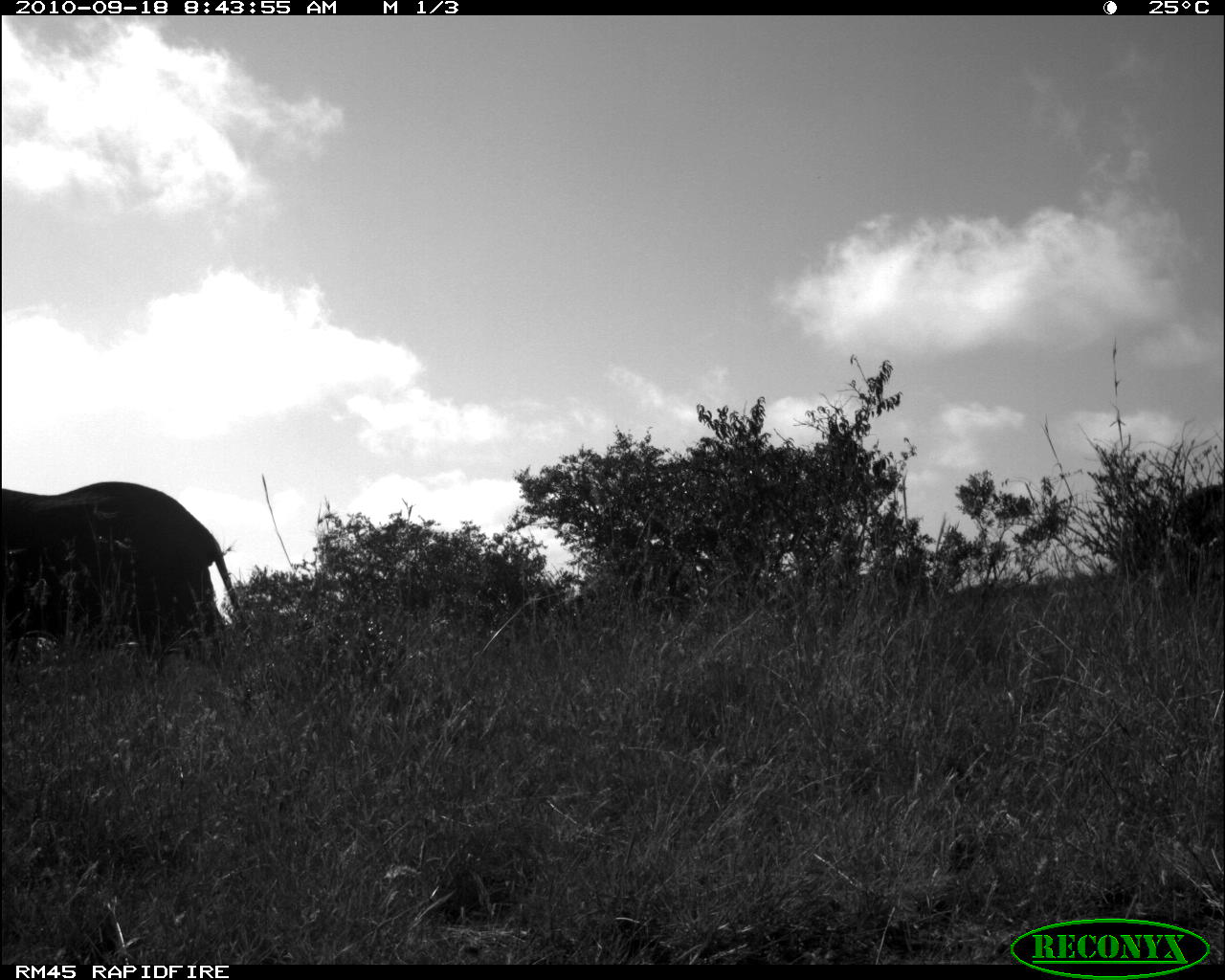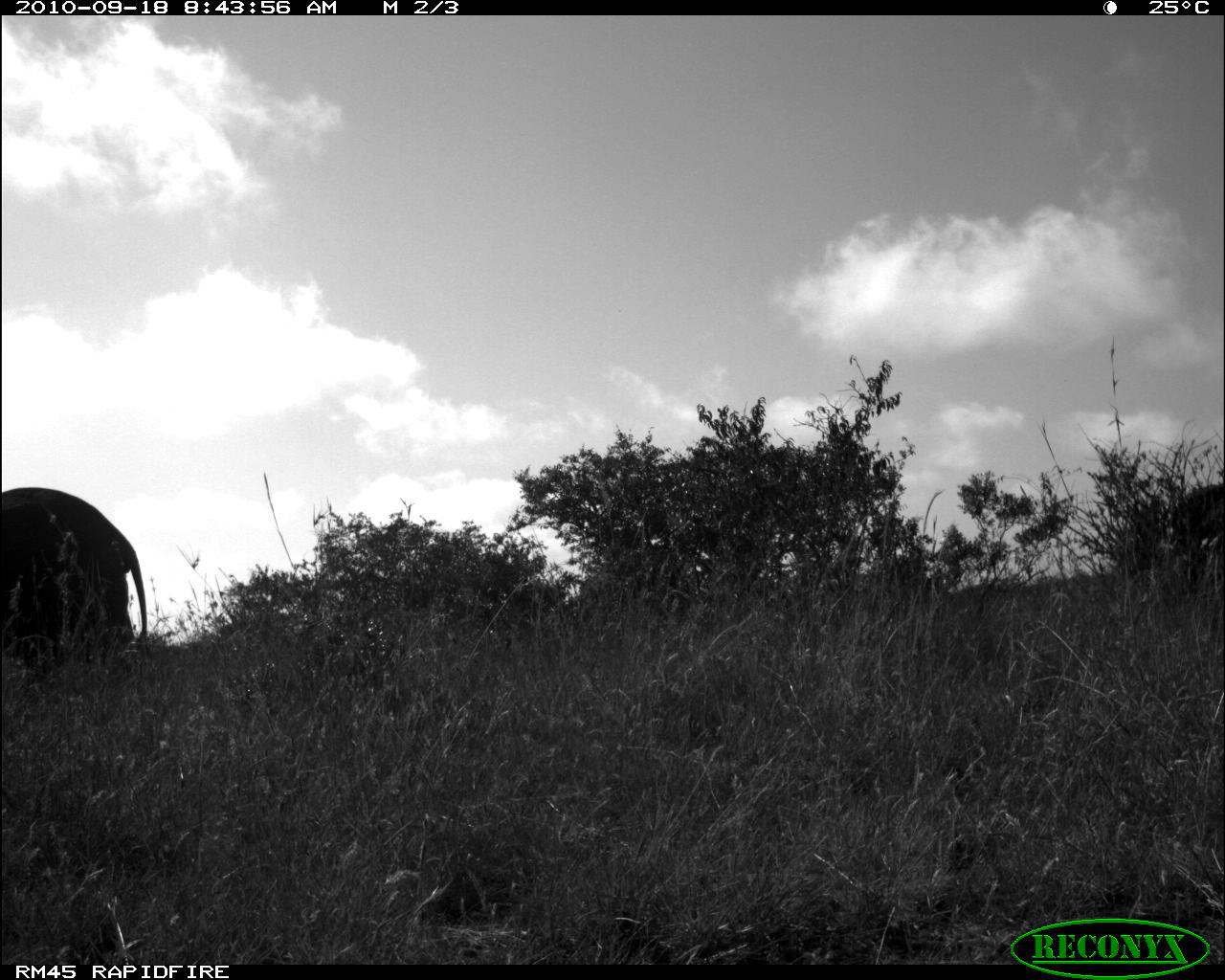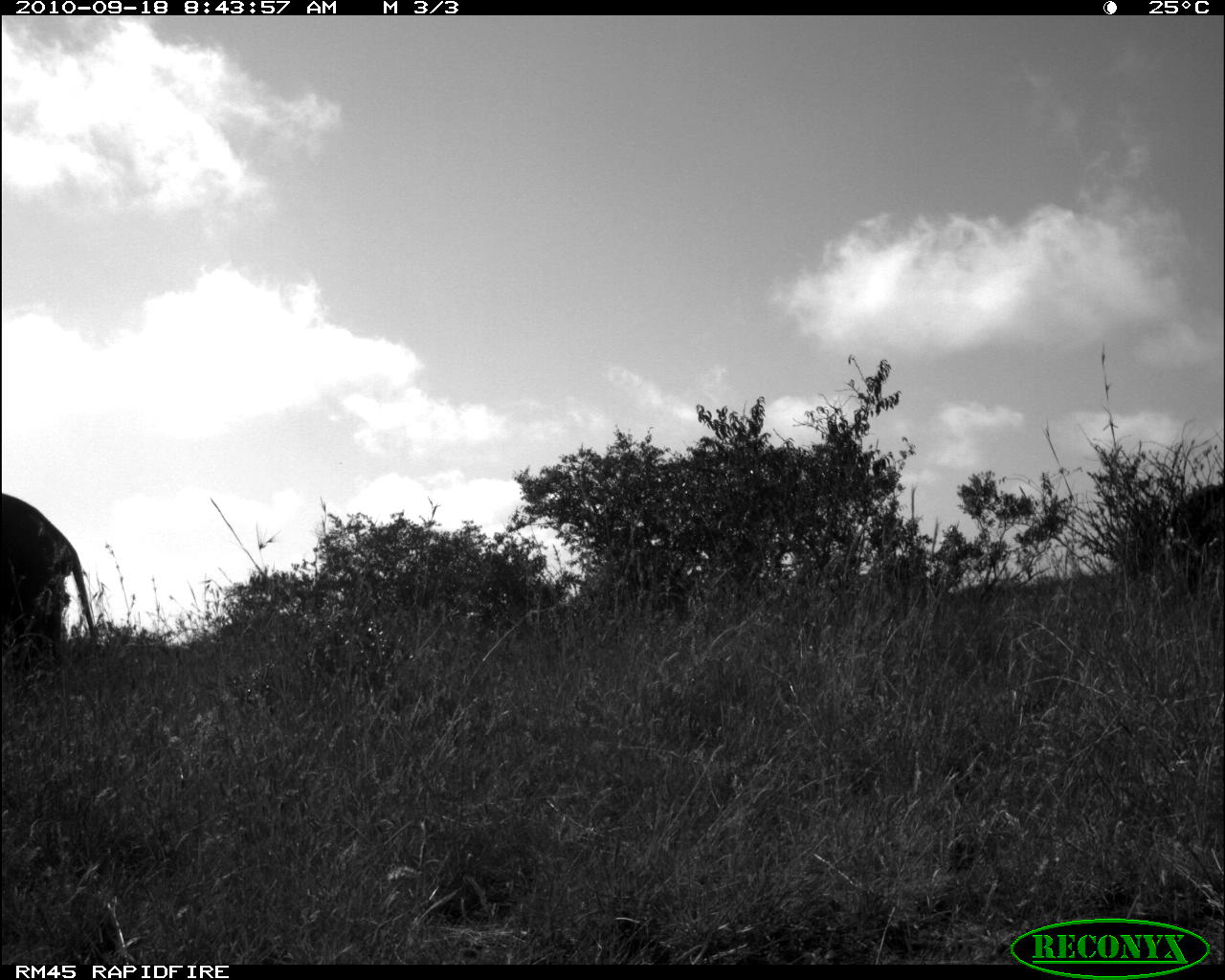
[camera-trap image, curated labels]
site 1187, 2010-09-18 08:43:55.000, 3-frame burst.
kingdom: Animalia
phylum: Chordata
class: Mammalia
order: Proboscidea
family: Elephantidae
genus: Loxodonta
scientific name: Loxodonta africana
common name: african bush elephant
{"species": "Loxodonta africana (african bush elephant)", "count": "2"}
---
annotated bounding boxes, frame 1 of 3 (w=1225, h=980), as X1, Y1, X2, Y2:
loxodonta africana: 0, 481, 251, 668; 1170, 480, 1224, 599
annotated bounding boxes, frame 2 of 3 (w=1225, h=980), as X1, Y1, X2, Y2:
loxodonta africana: 0, 487, 149, 675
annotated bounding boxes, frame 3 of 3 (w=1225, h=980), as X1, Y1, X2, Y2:
loxodonta africana: 3, 490, 101, 653